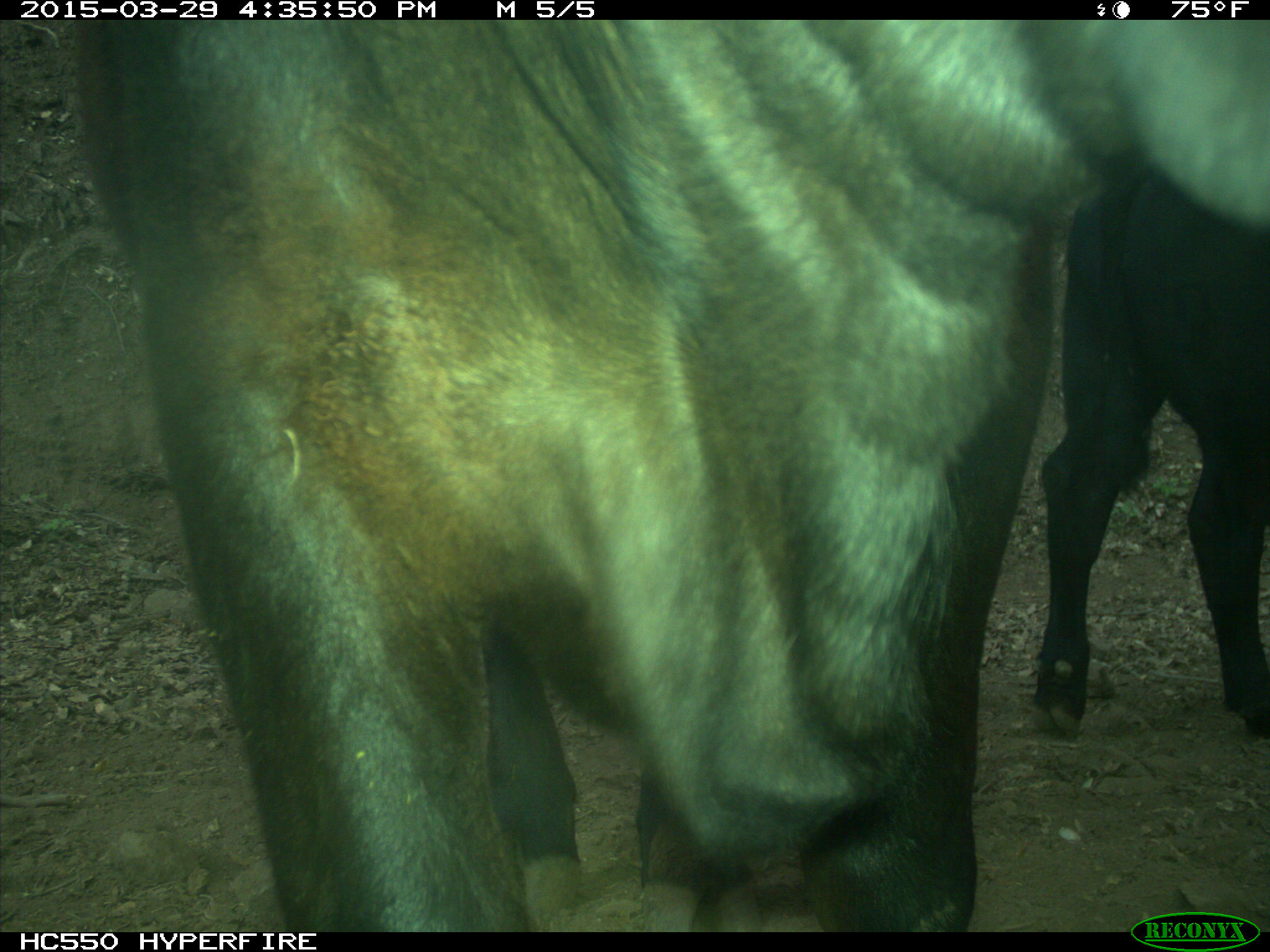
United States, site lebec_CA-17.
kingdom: Animalia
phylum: Chordata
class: Mammalia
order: Artiodactyla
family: Bovidae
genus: Bos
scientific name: Bos taurus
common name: domestic cow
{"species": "Bos taurus (domestic cow)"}